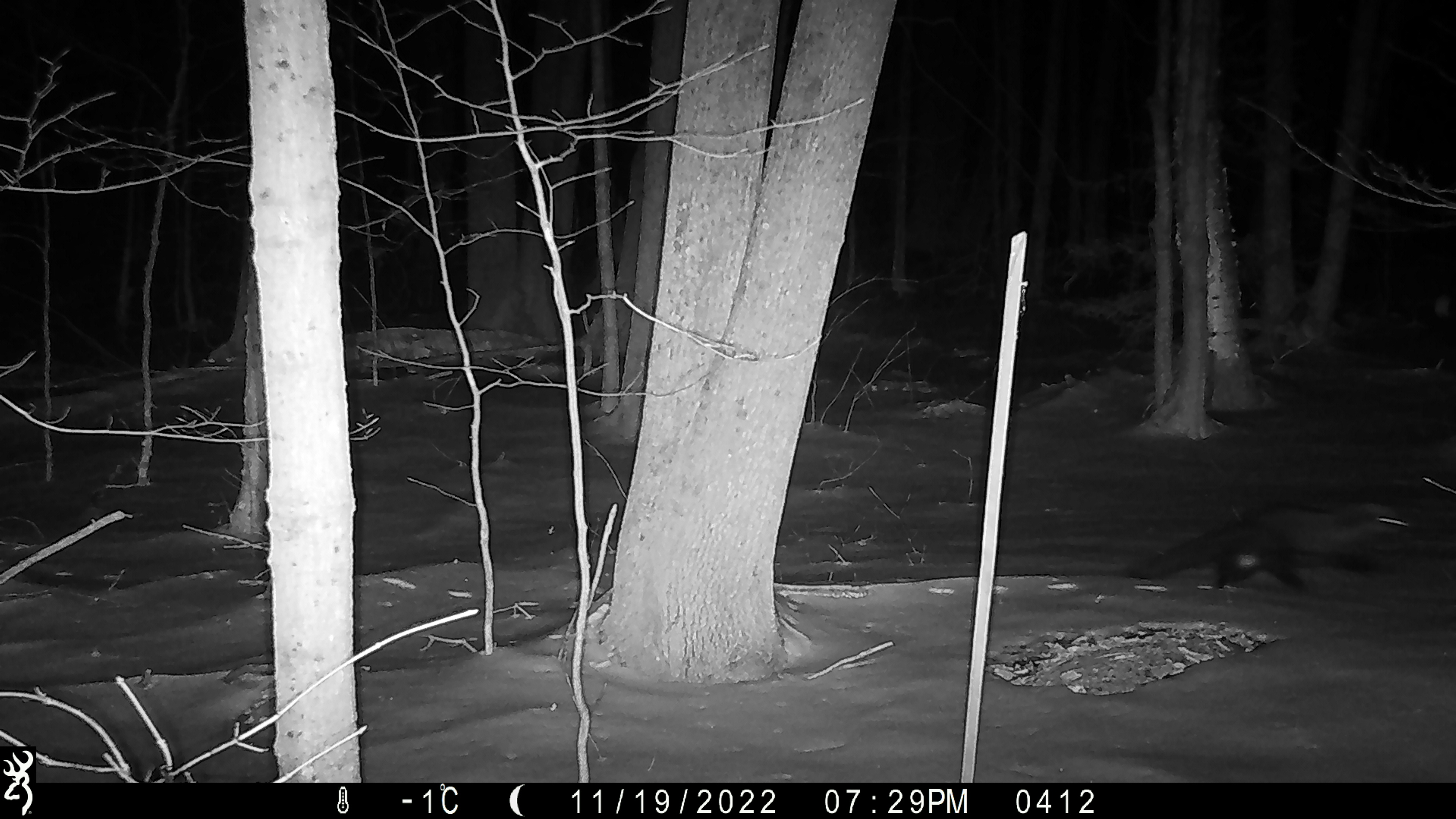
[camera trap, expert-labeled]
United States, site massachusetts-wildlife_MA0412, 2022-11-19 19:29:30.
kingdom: Animalia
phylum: Chordata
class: Mammalia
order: Carnivora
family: Mustelidae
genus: Pekania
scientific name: Pekania pennanti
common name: fisher